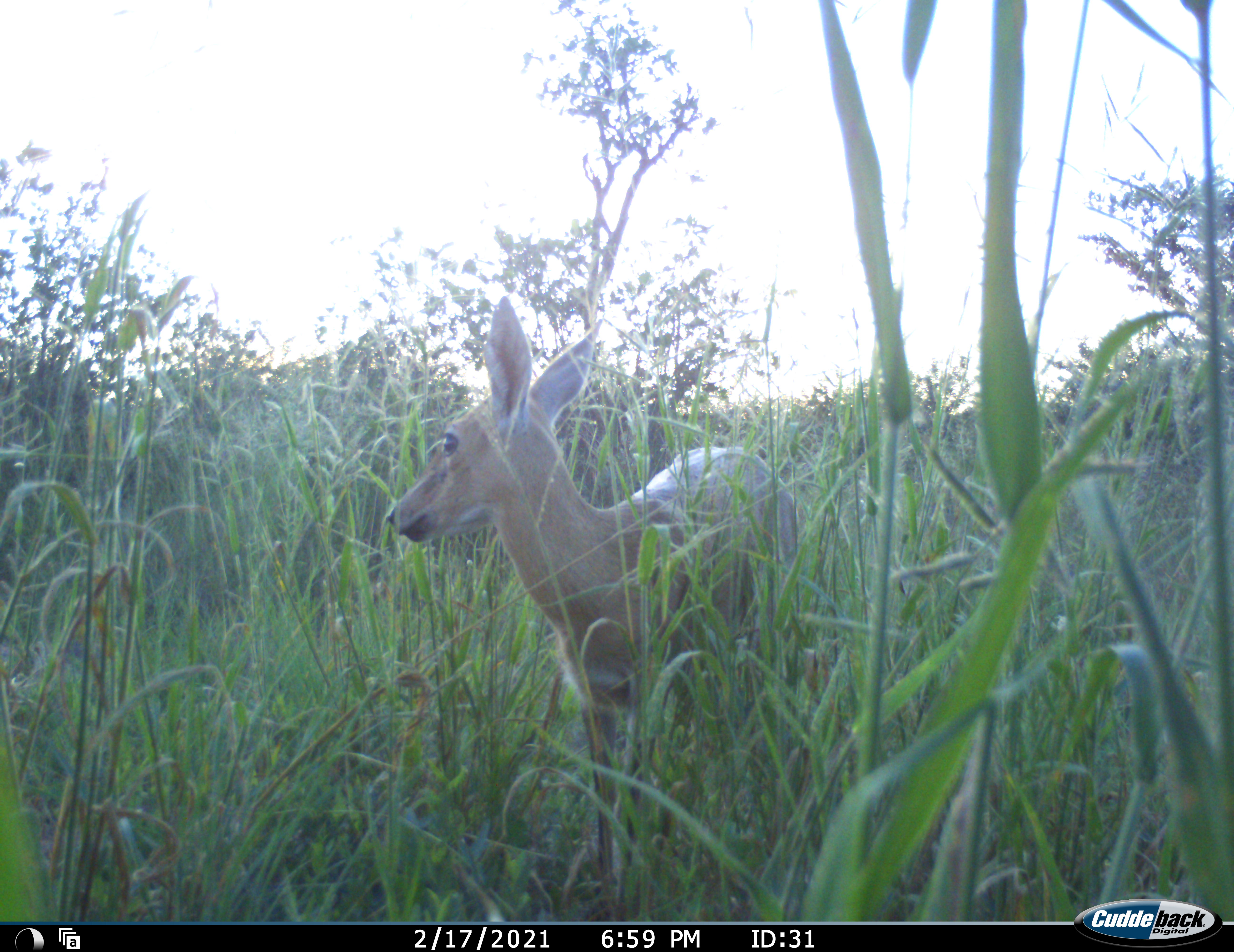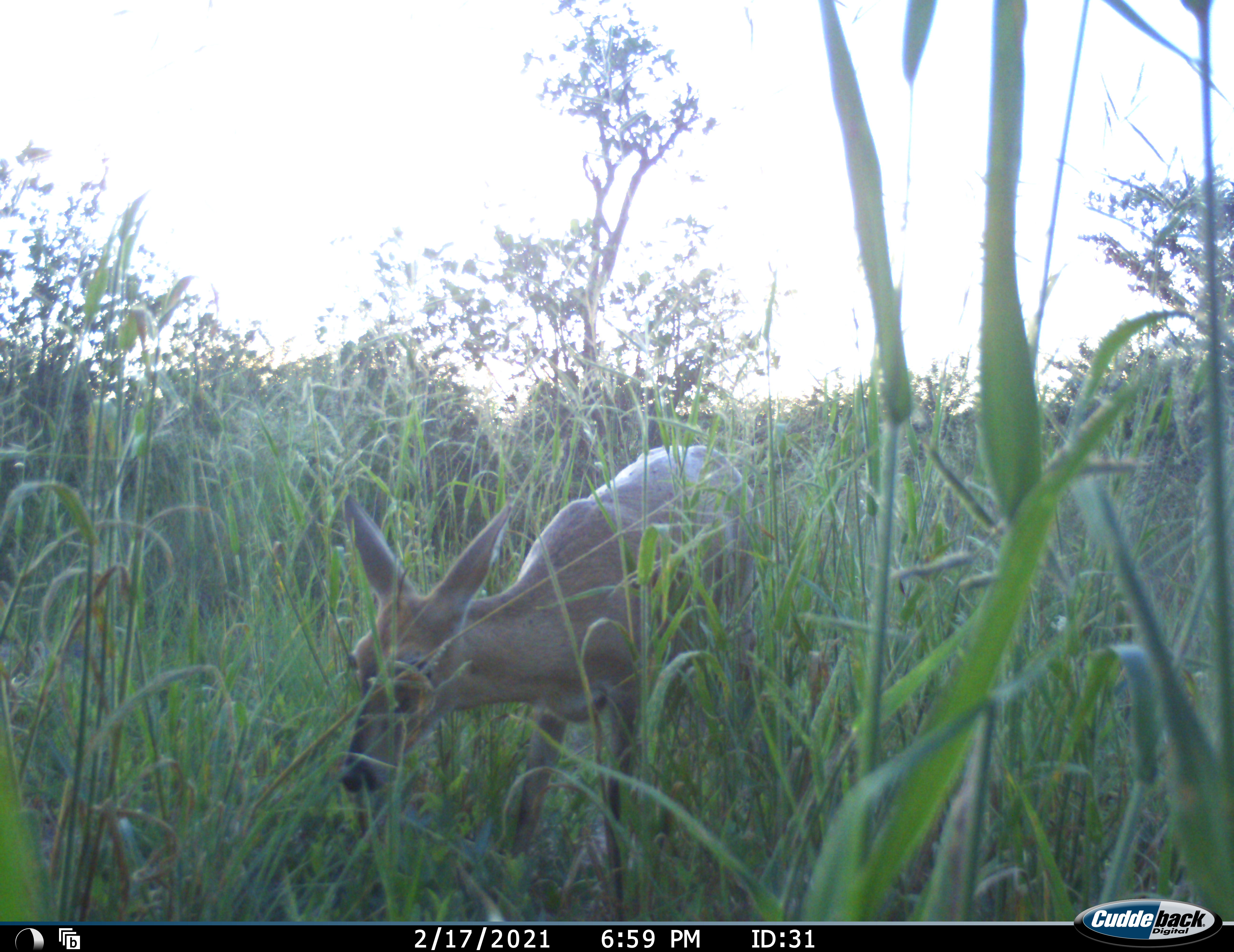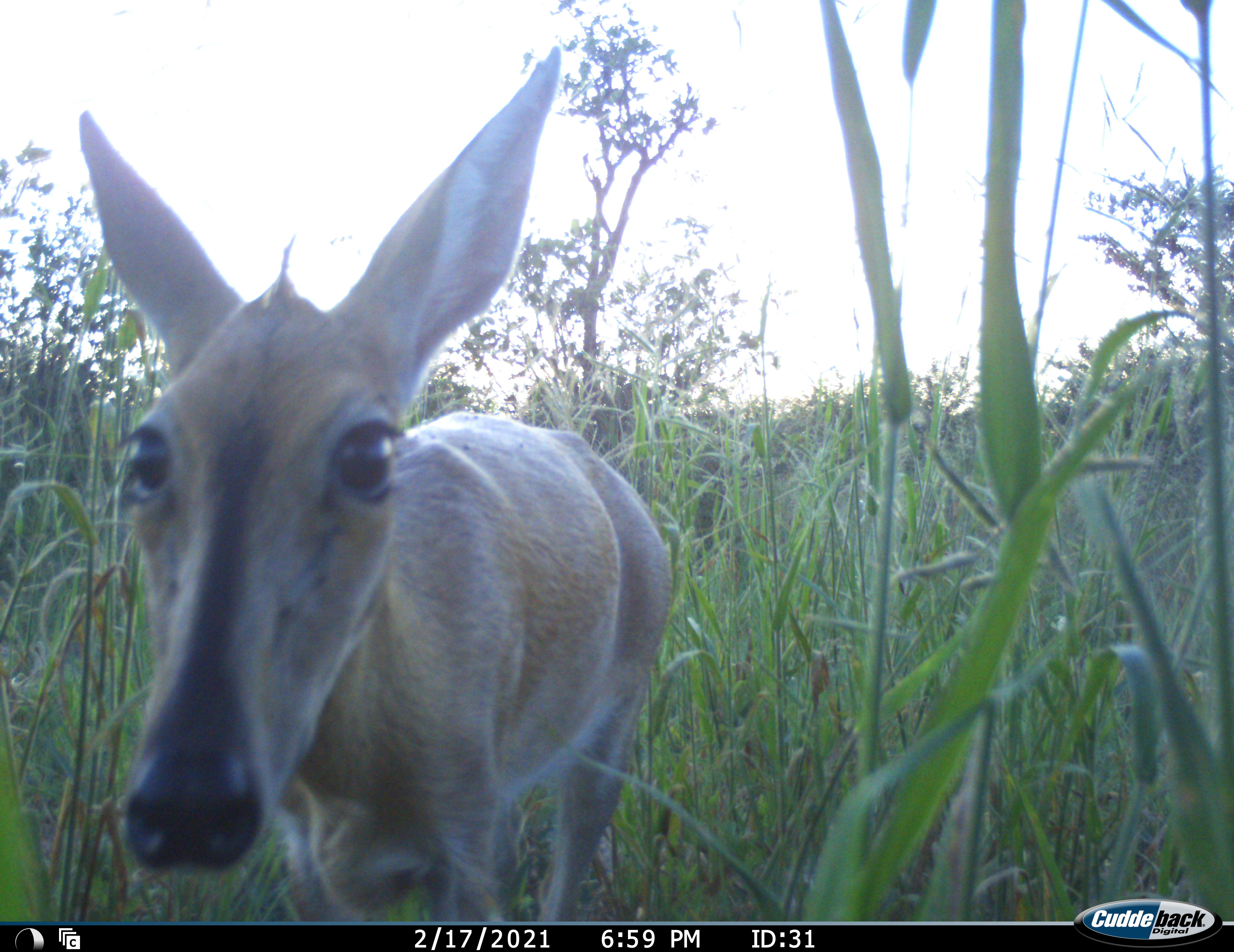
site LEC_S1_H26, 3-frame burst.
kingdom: Animalia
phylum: Chordata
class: Mammalia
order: Artiodactyla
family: Bovidae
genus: Sylvicapra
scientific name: Sylvicapra grimmia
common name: common duiker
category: duikercommongrey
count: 1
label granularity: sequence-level